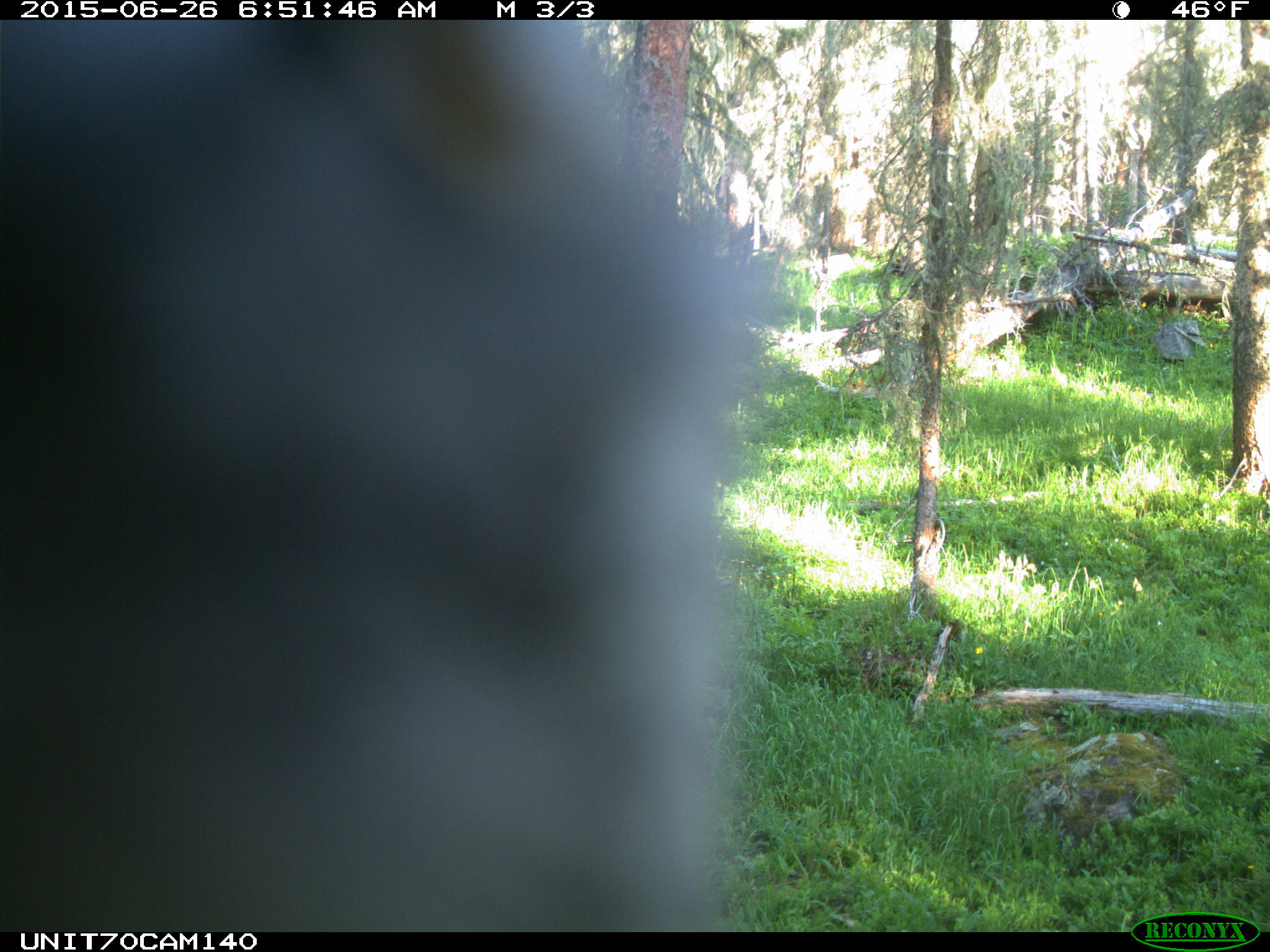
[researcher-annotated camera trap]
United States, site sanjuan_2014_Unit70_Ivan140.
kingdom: Animalia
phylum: Chordata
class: Aves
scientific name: Aves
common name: birds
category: unidentified bird